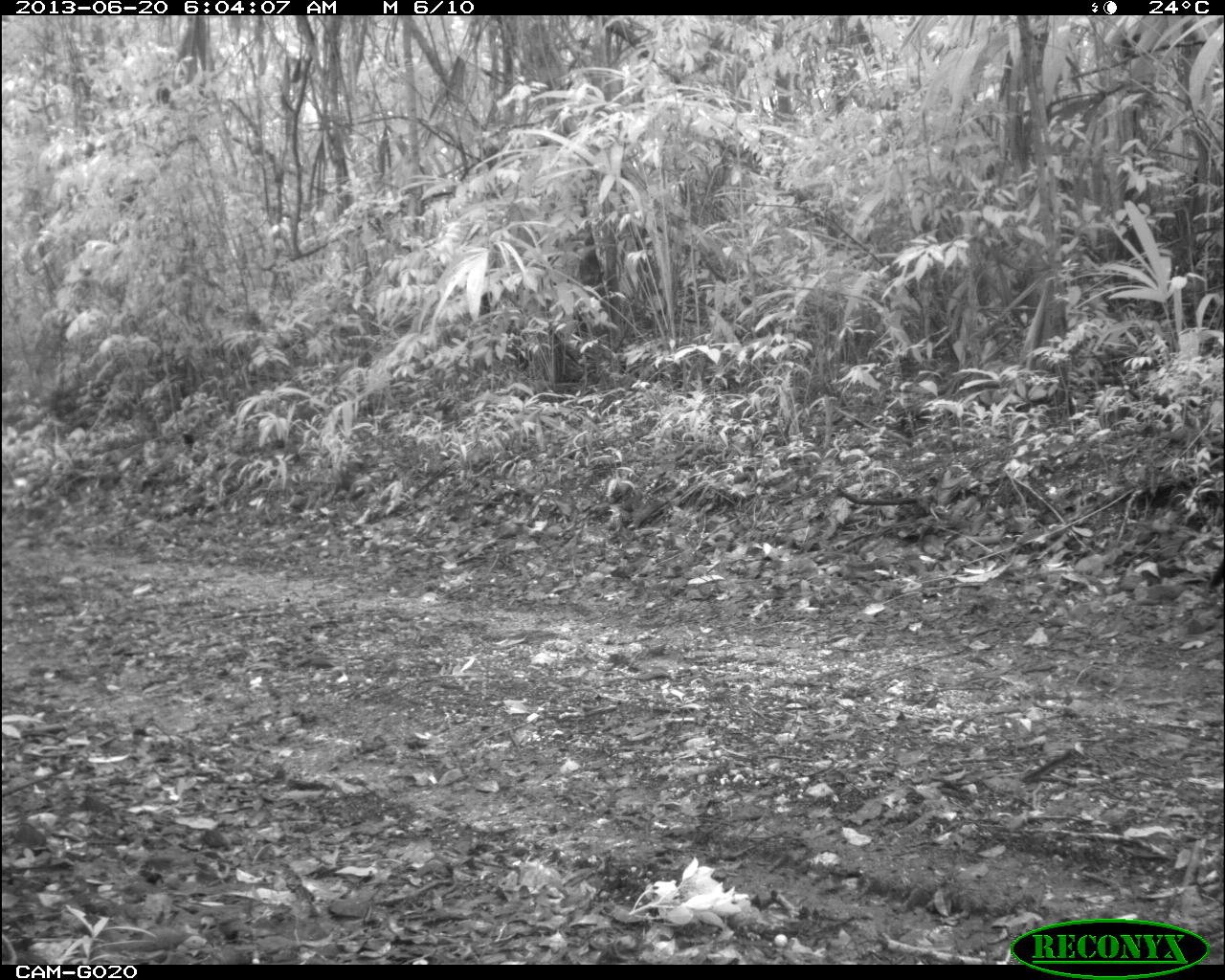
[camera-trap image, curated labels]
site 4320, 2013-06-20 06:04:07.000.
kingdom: Animalia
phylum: Chordata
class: Aves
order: Galliformes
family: Cracidae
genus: Crax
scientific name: Crax rubra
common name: great curassow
Crax rubra (great curassow), count 1, sex male.